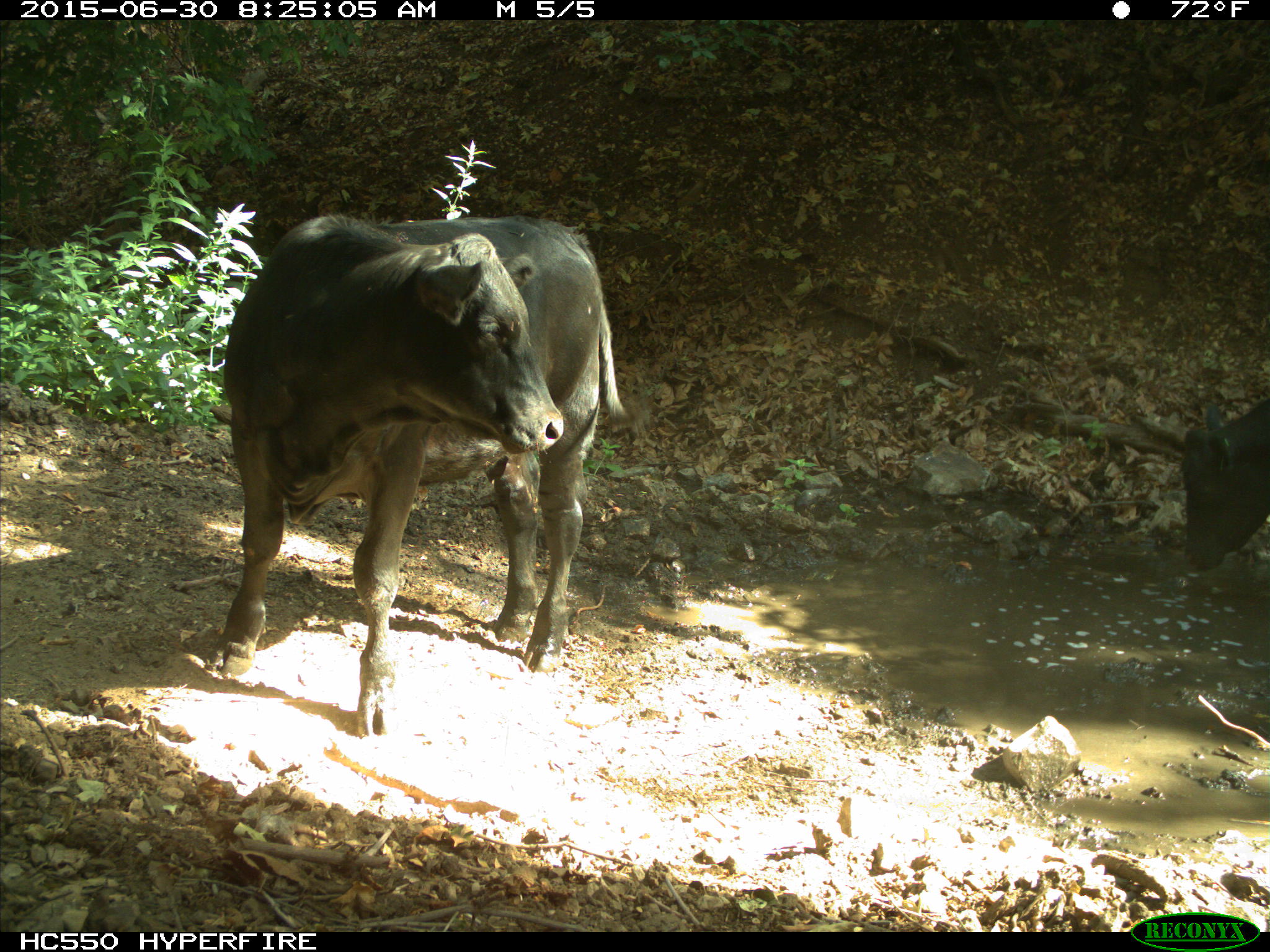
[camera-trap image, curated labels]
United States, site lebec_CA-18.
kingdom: Animalia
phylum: Chordata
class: Mammalia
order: Artiodactyla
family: Bovidae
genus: Bos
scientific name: Bos taurus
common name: domestic cow